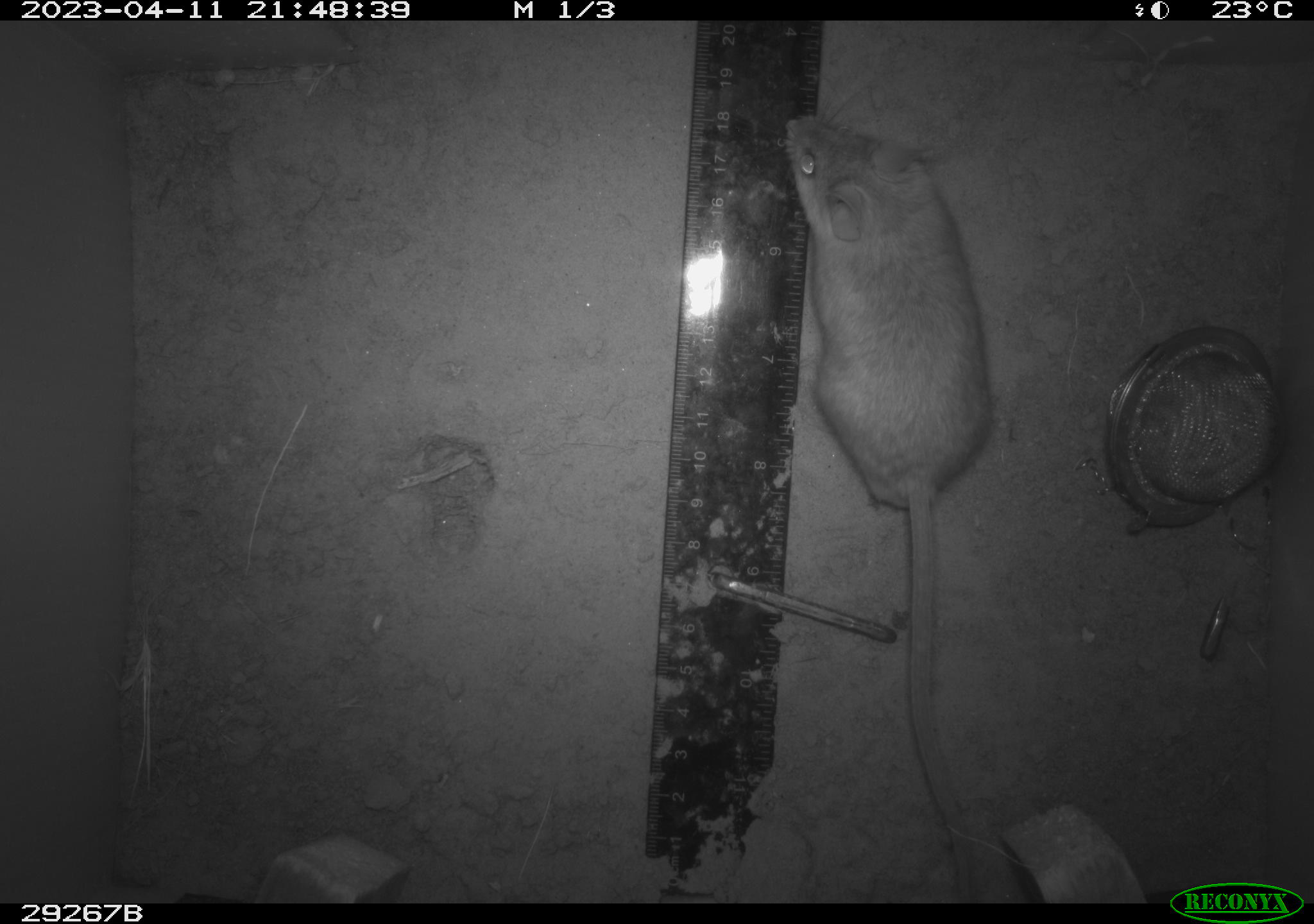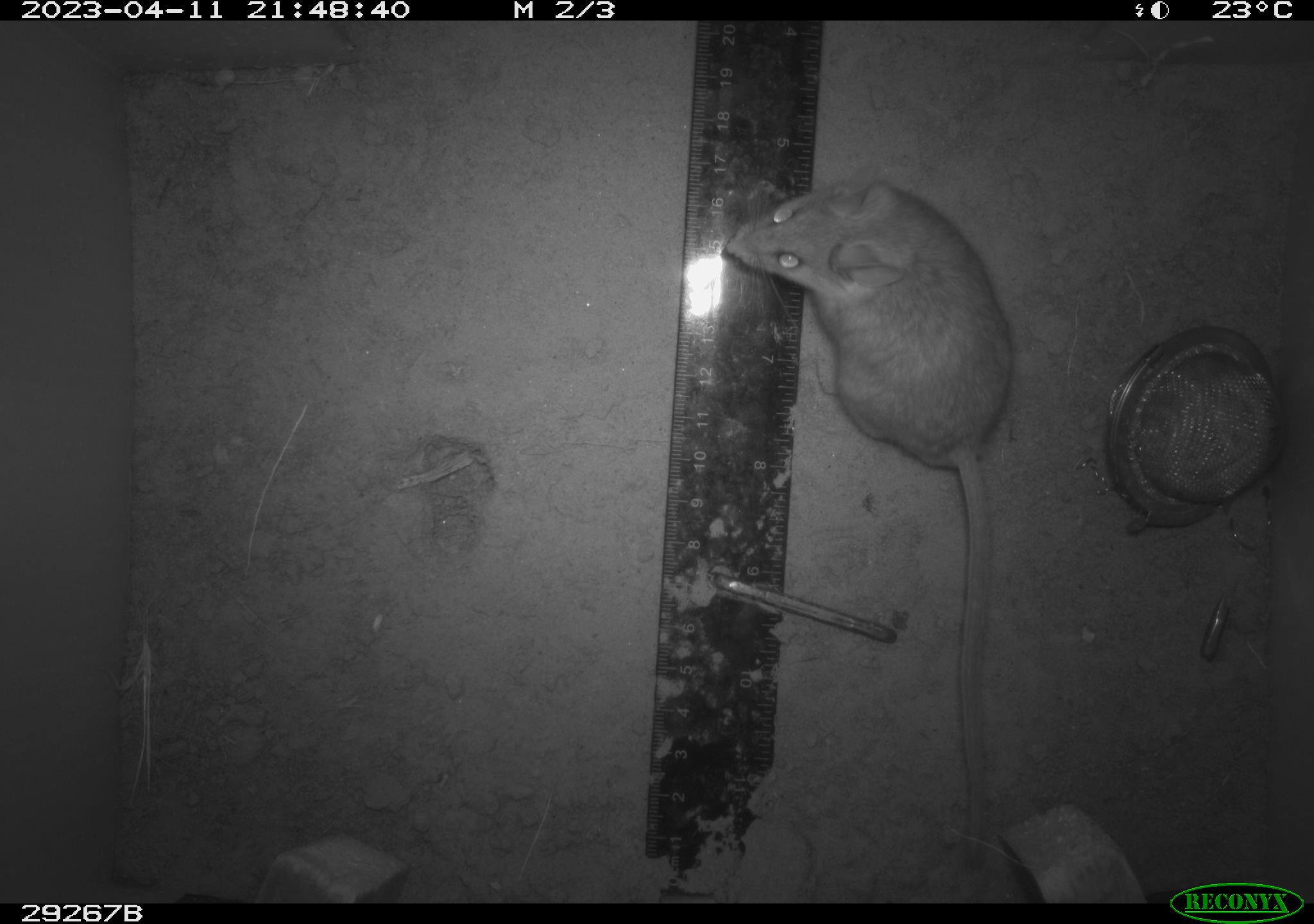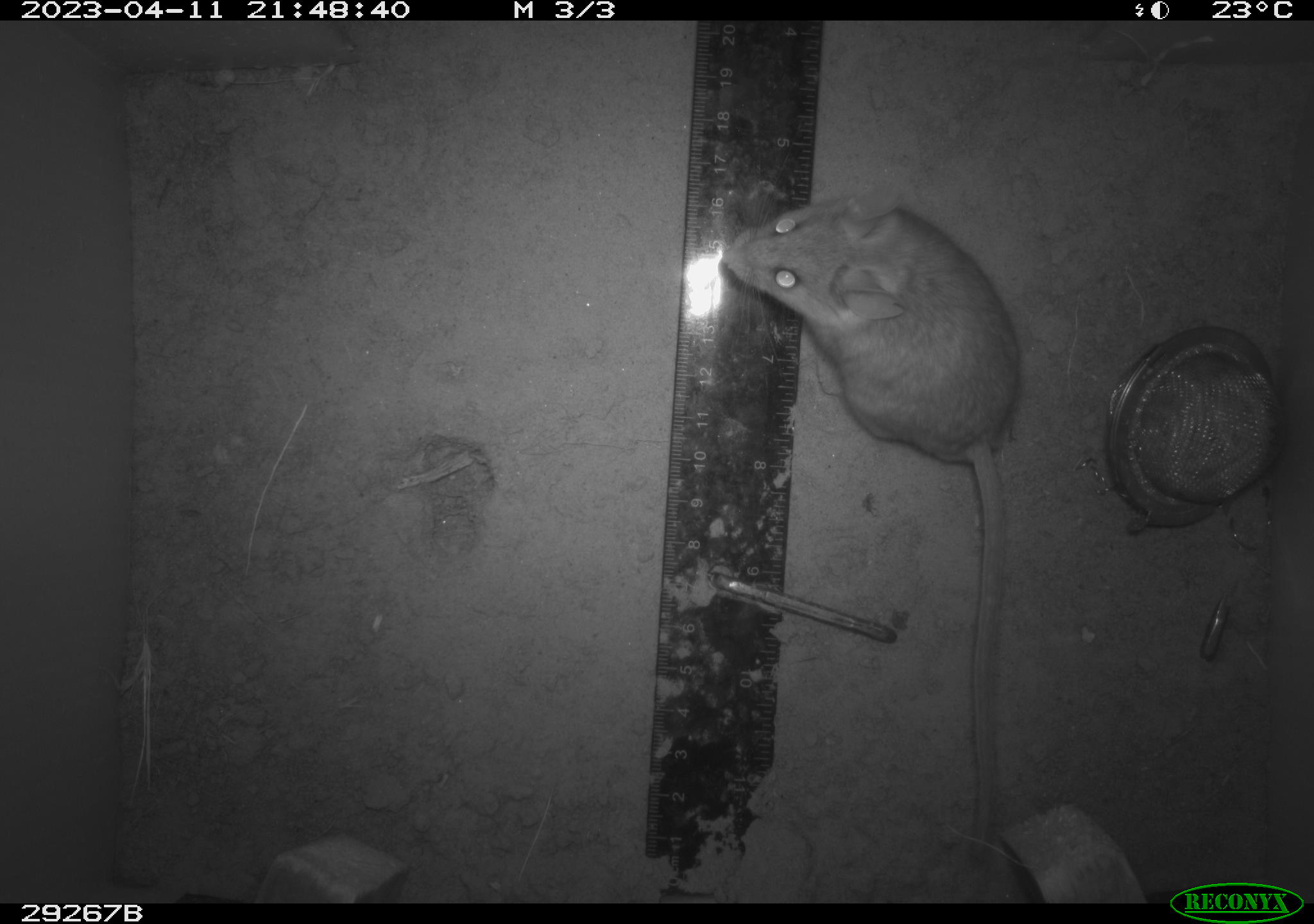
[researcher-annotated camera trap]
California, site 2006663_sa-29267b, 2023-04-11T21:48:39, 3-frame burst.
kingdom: Animalia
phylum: Chordata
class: Mammalia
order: Rodentia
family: Cricetidae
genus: Neotoma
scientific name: Neotoma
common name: pack rat or woodrat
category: neotoma species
Neotoma species (pack rat or woodrat) (Neotoma).